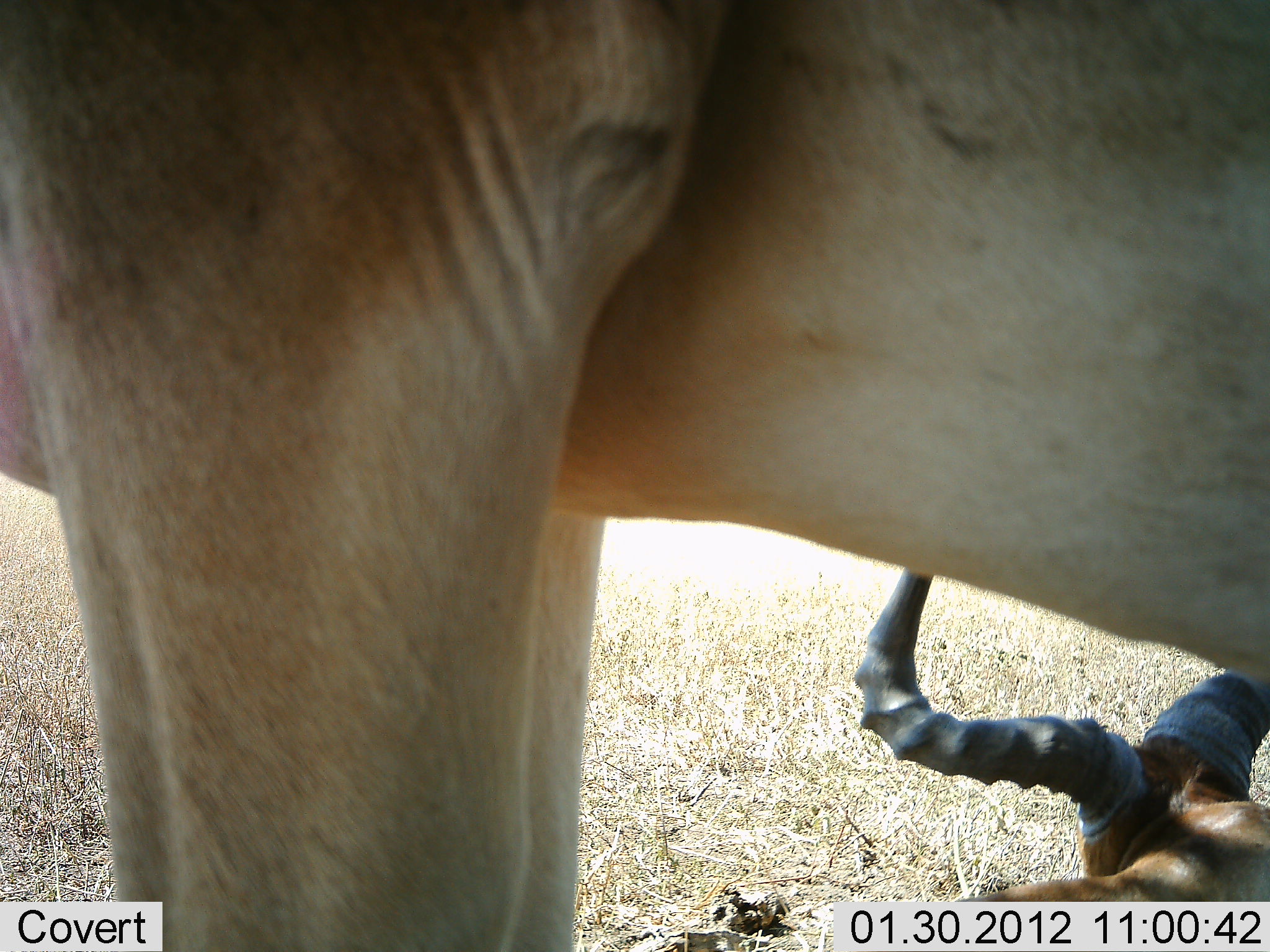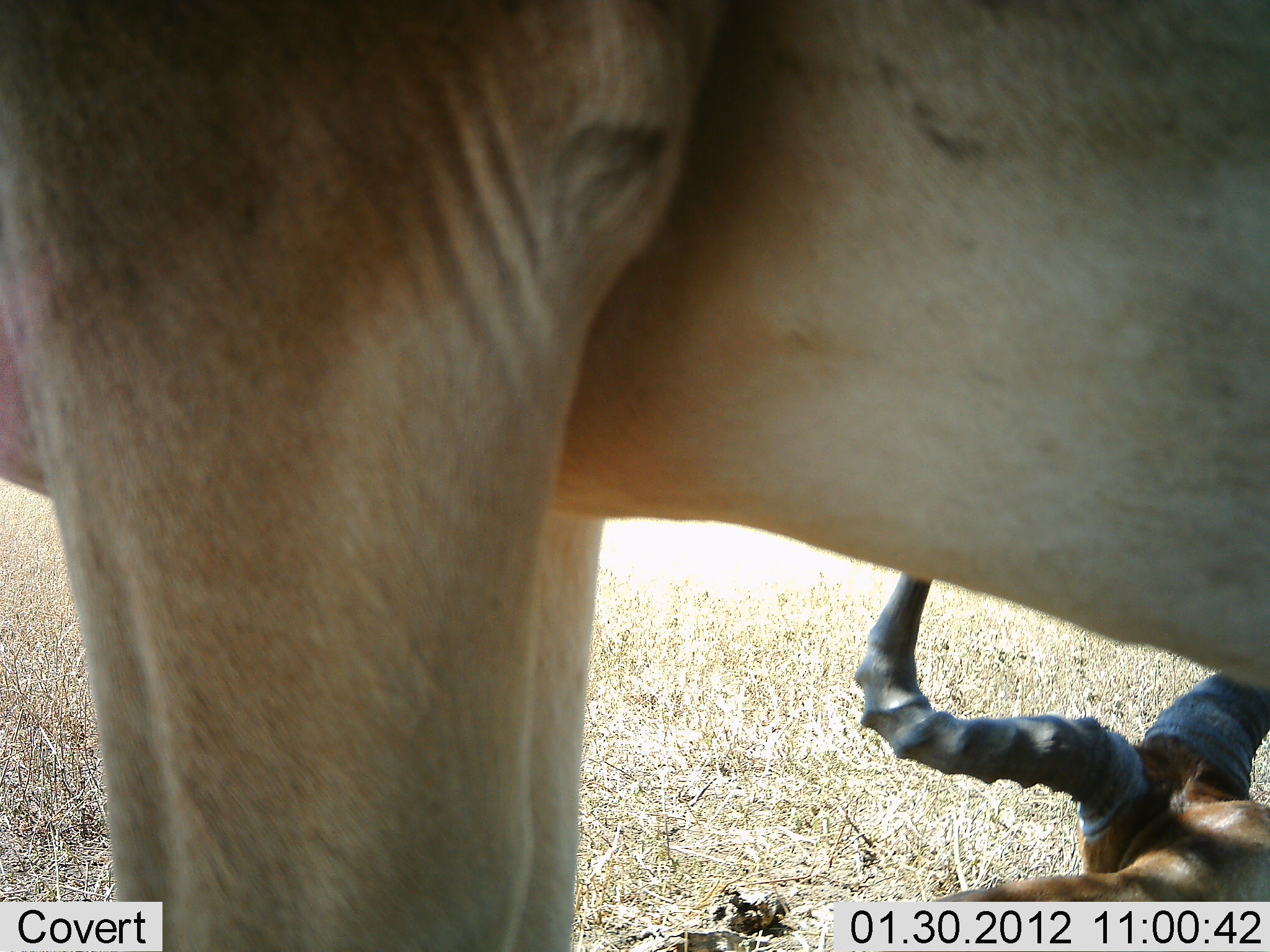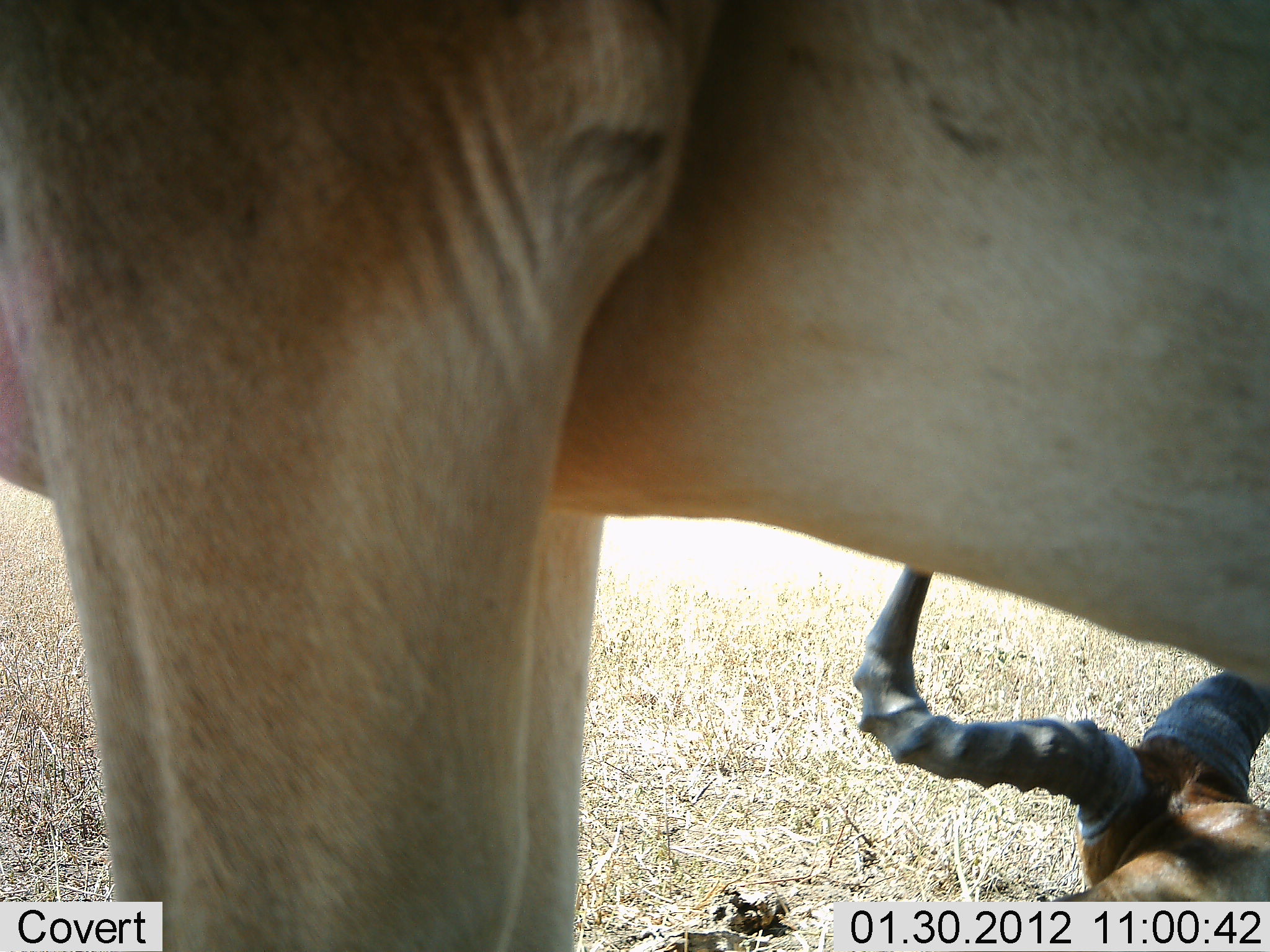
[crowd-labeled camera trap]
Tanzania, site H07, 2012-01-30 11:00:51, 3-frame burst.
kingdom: Animalia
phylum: Chordata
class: Mammalia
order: Artiodactyla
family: Bovidae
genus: Alcelaphus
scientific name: Alcelaphus buselaphus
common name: hartebeest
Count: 2.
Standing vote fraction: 75%.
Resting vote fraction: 100%.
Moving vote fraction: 0%.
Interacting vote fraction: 0%.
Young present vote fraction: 0%.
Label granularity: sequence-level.